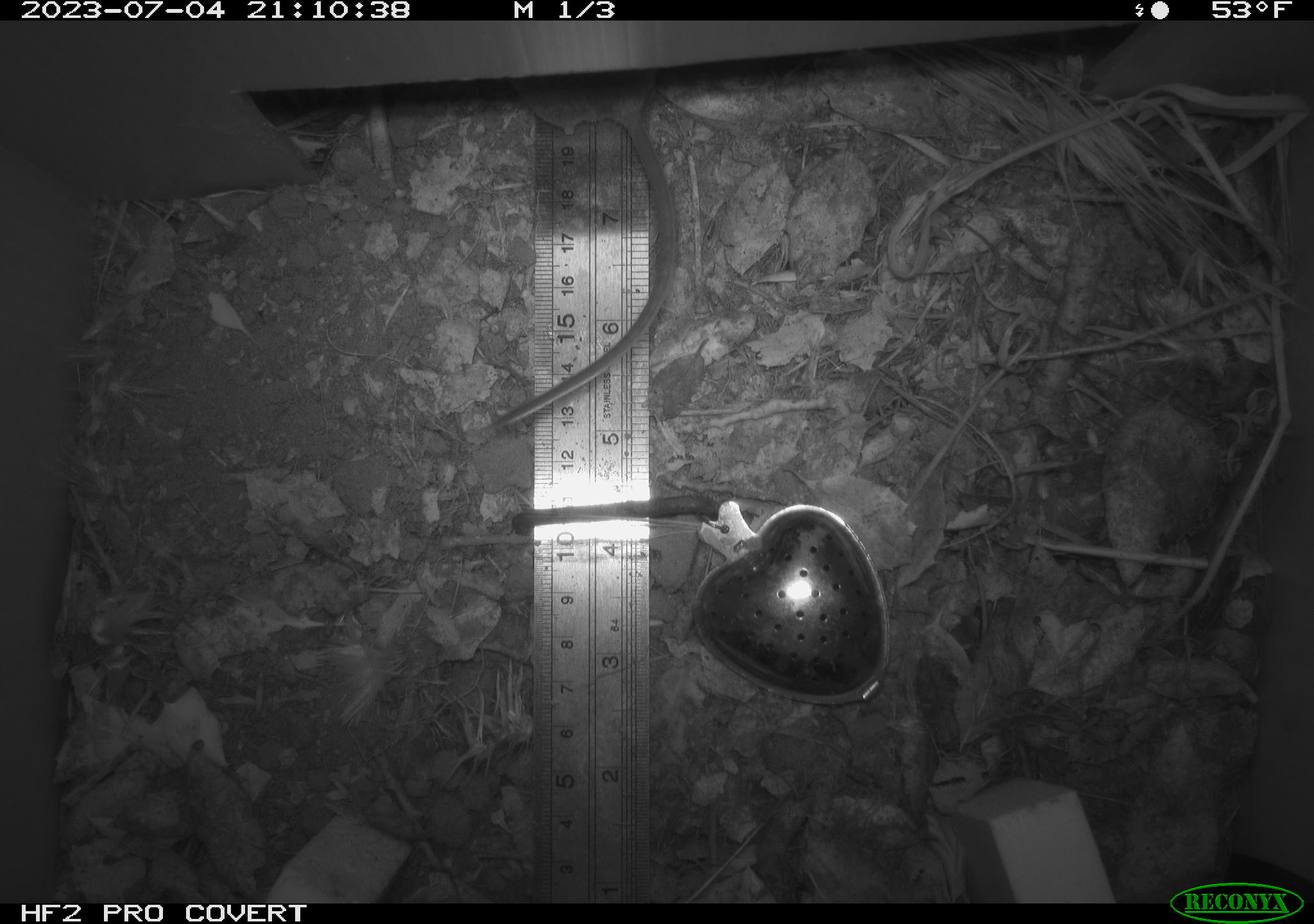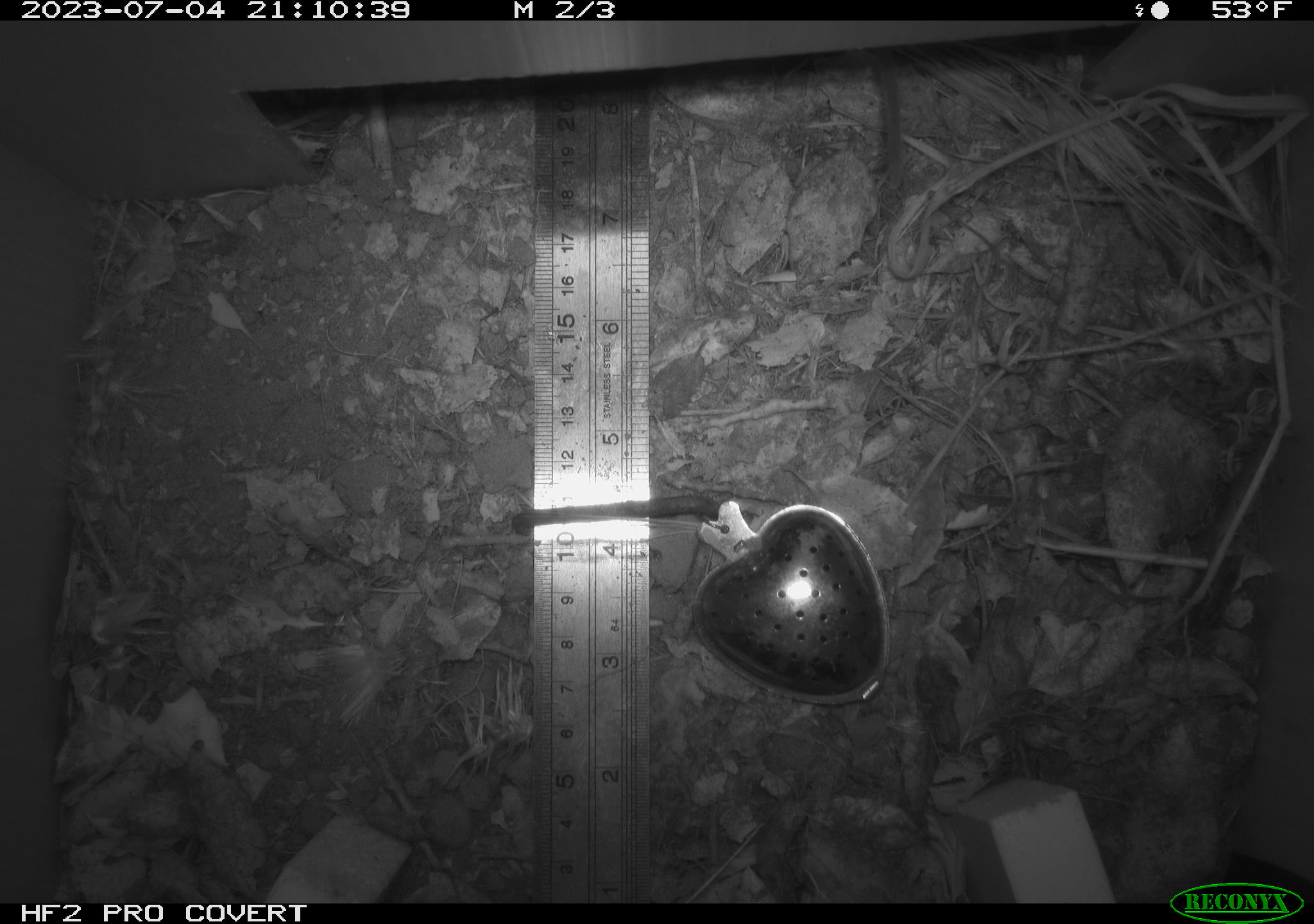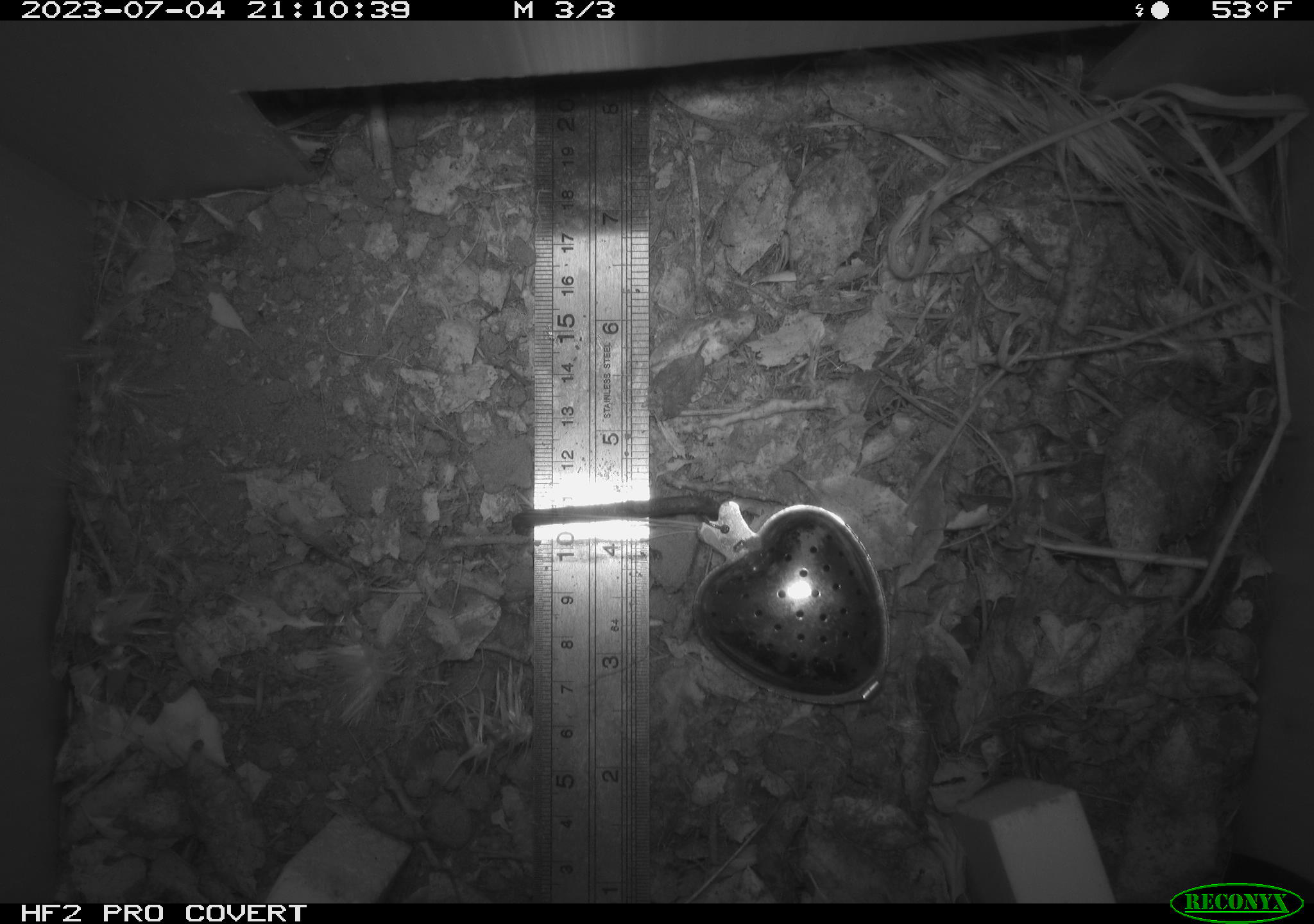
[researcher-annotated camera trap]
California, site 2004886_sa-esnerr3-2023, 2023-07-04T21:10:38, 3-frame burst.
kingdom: Animalia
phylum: Chordata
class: Mammalia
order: Rodentia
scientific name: Rodentia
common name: mouse species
Mouse species (Rodentia).